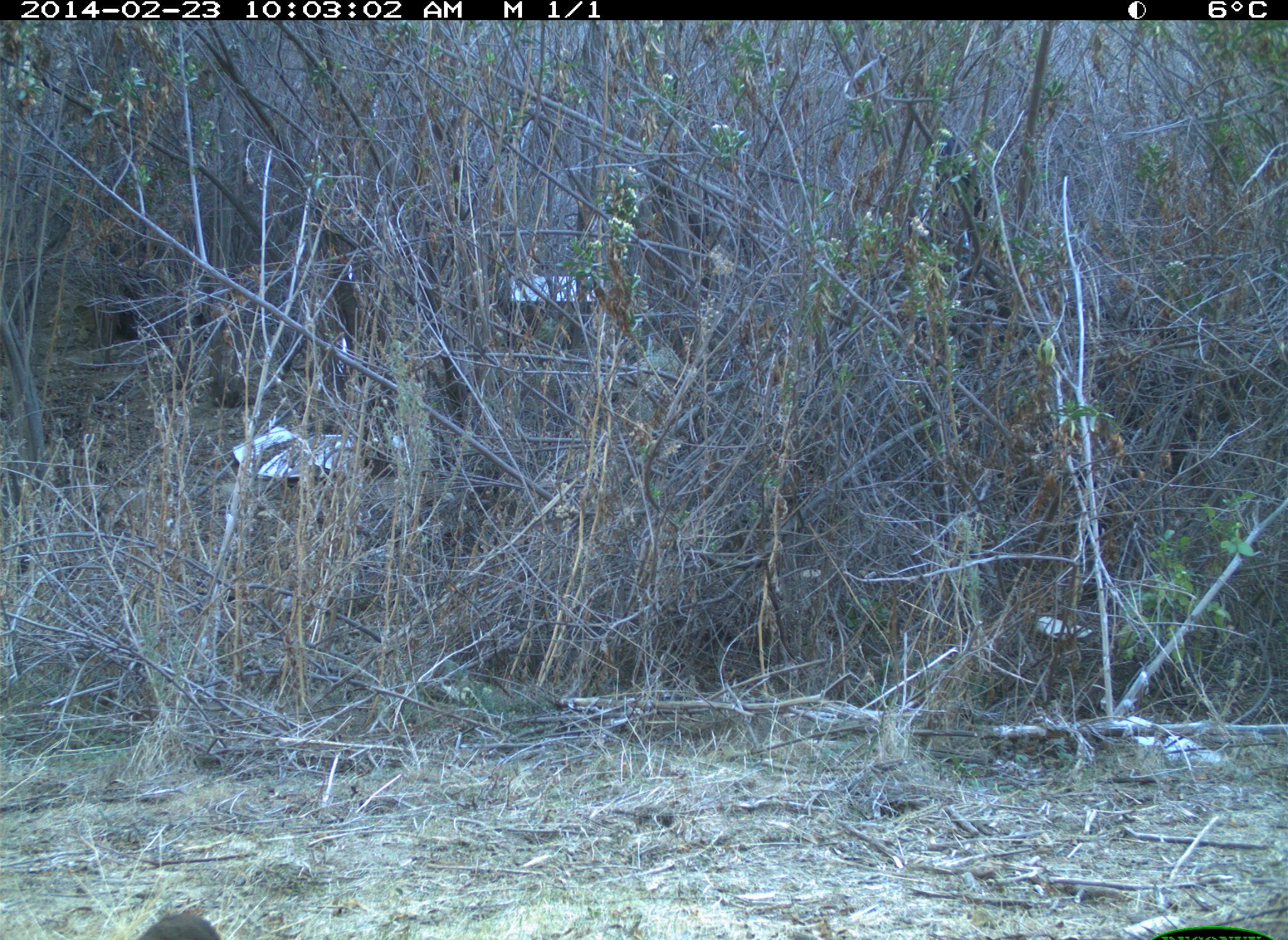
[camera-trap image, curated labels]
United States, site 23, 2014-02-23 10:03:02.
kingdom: Animalia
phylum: Chordata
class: Mammalia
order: Lagomorpha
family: Leporidae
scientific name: Leporidae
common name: rabbits and hares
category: rabbit